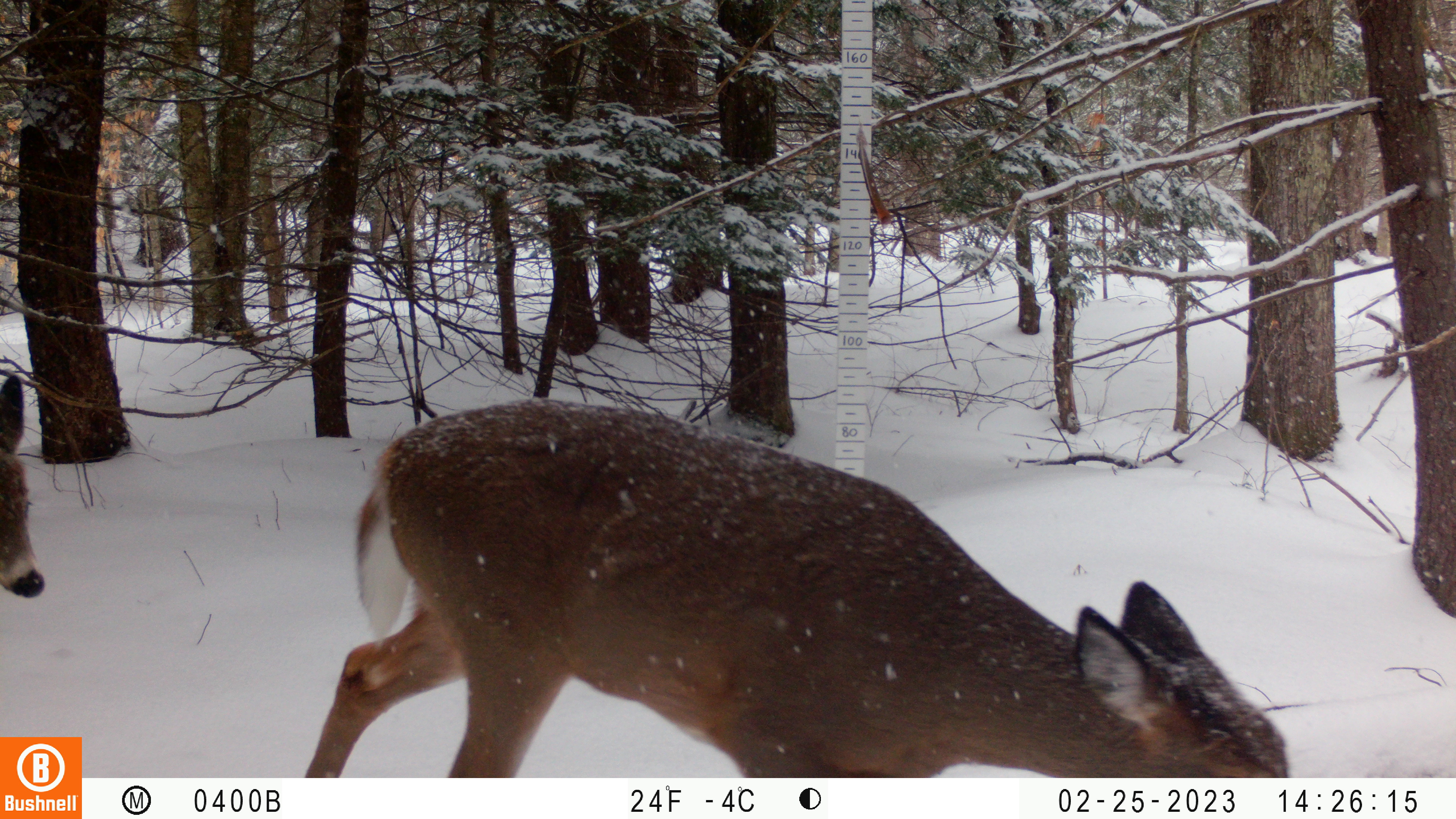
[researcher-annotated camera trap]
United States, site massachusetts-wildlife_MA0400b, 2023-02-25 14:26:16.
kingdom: Animalia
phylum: Chordata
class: Mammalia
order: Artiodactyla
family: Cervidae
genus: Odocoileus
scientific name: Odocoileus virginianus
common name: white-tailed deer